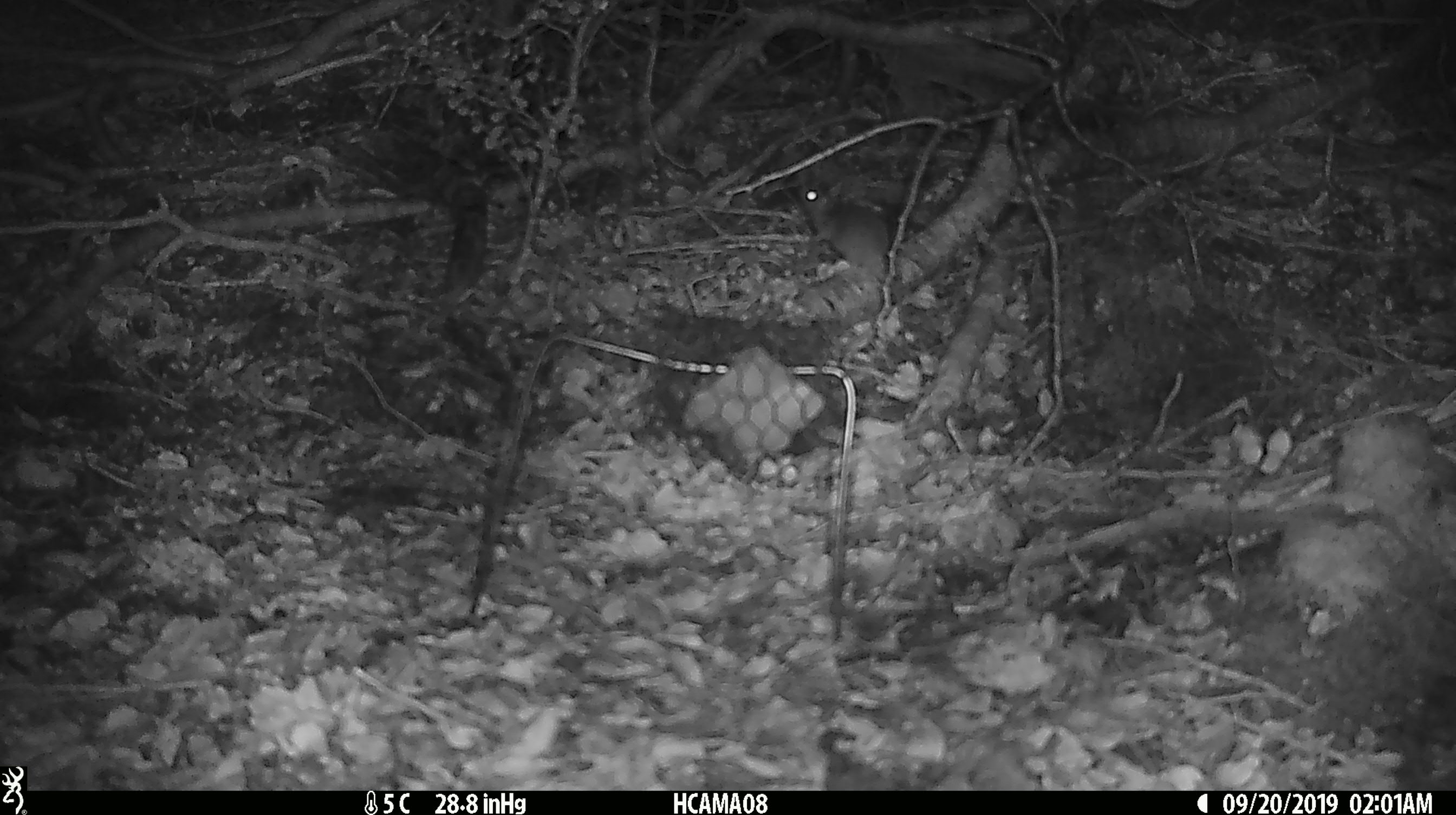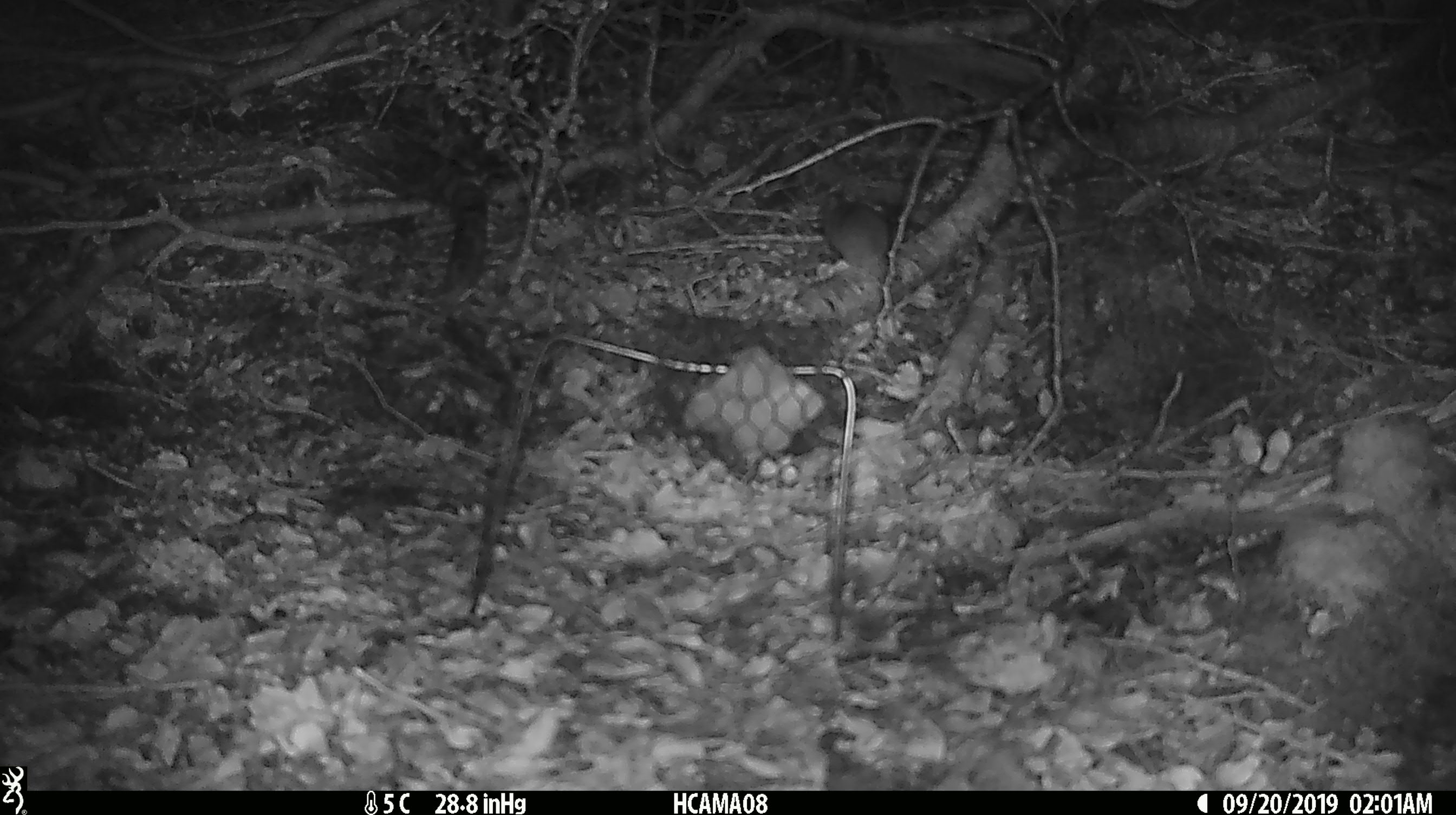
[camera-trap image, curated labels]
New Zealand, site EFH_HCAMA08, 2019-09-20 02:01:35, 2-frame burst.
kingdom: Animalia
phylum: Chordata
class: Mammalia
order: Rodentia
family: Muridae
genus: Mus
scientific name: Mus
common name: mouse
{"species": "mouse (Mus)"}